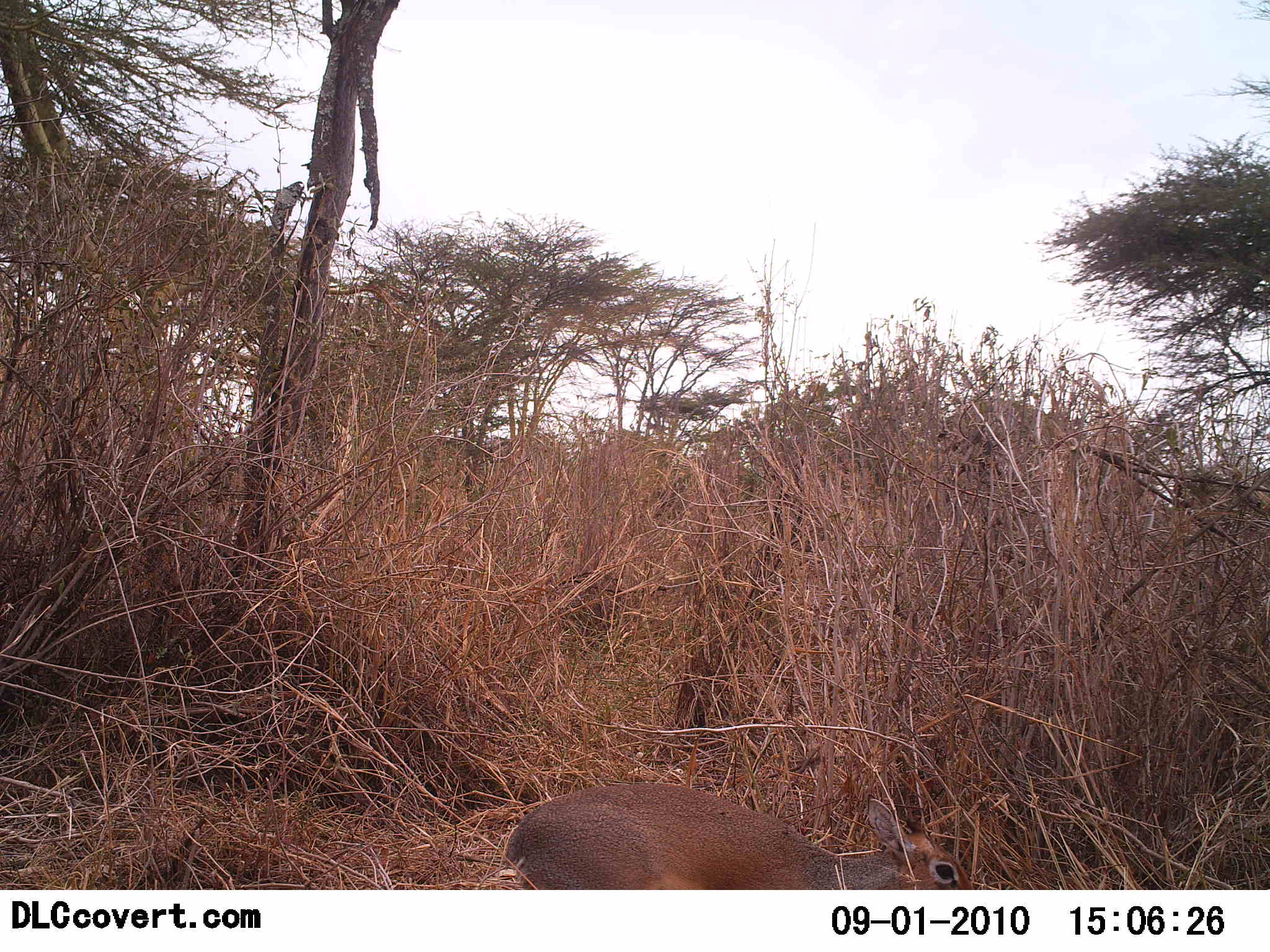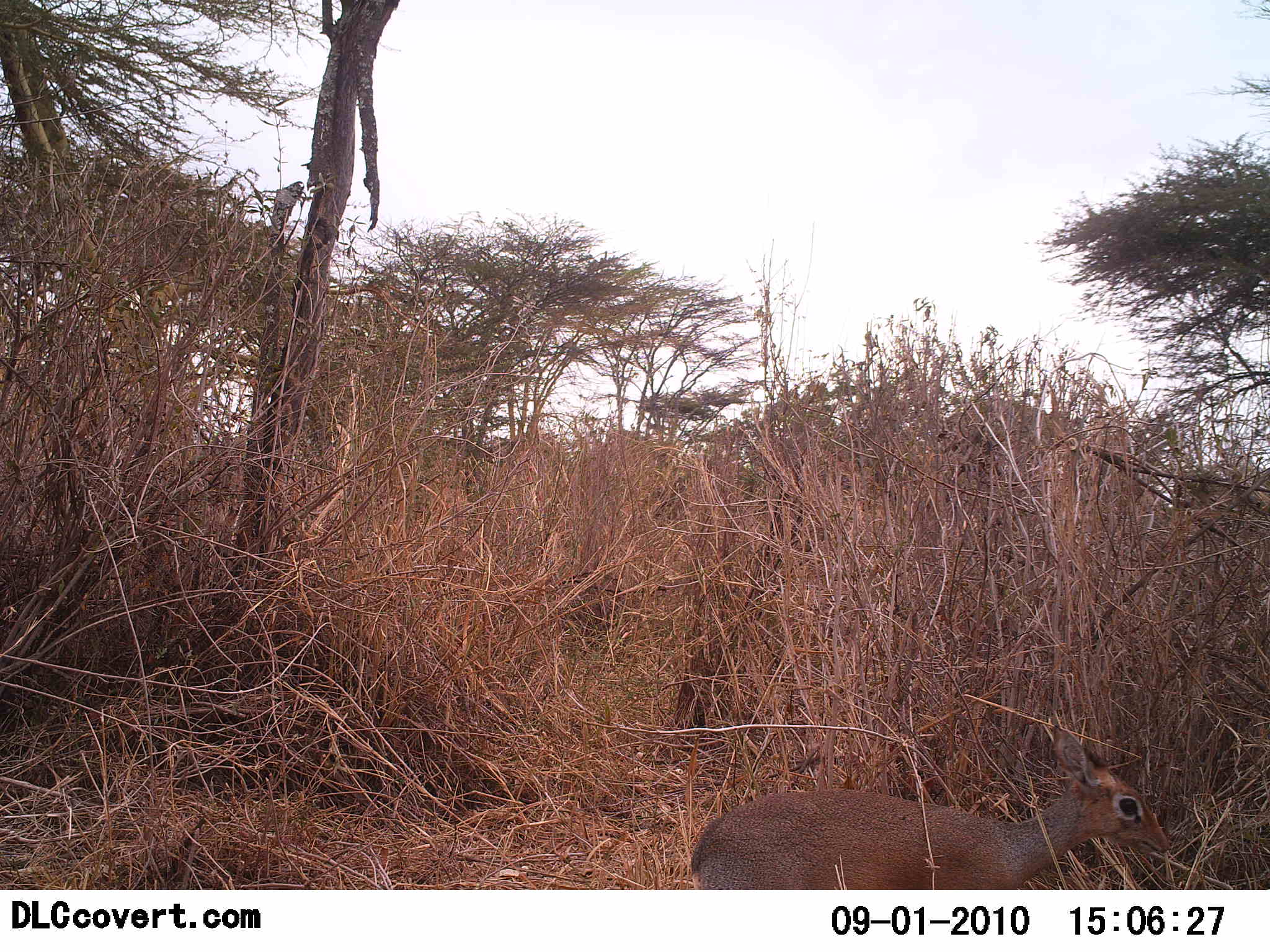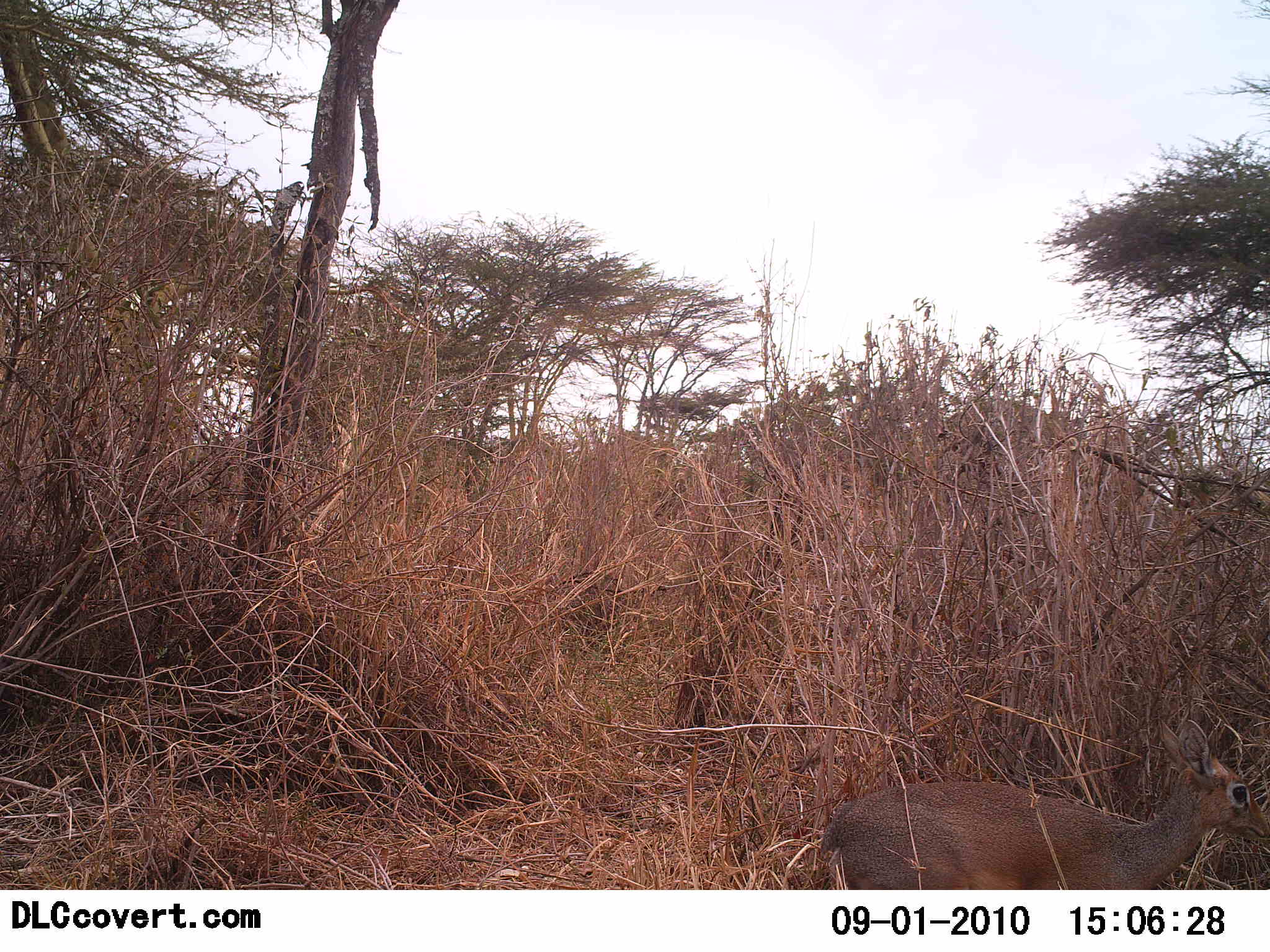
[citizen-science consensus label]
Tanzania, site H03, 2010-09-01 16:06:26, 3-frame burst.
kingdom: Animalia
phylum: Chordata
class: Mammalia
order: Artiodactyla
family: Bovidae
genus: Madoqua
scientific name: Madoqua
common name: dikdik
Dikdik (Madoqua), count 1. Behavior (volunteer vote fractions): standing 19%, resting 0%, moving 88%, interacting 0%. Young present (vote fraction): 6%. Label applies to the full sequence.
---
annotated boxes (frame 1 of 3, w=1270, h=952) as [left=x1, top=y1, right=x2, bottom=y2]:
animal: [left=499, top=781, right=977, bottom=891]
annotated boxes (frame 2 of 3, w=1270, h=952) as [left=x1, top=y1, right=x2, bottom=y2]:
animal: [left=686, top=723, right=1173, bottom=890]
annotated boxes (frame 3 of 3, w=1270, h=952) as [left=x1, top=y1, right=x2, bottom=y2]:
animal: [left=815, top=715, right=1270, bottom=890]